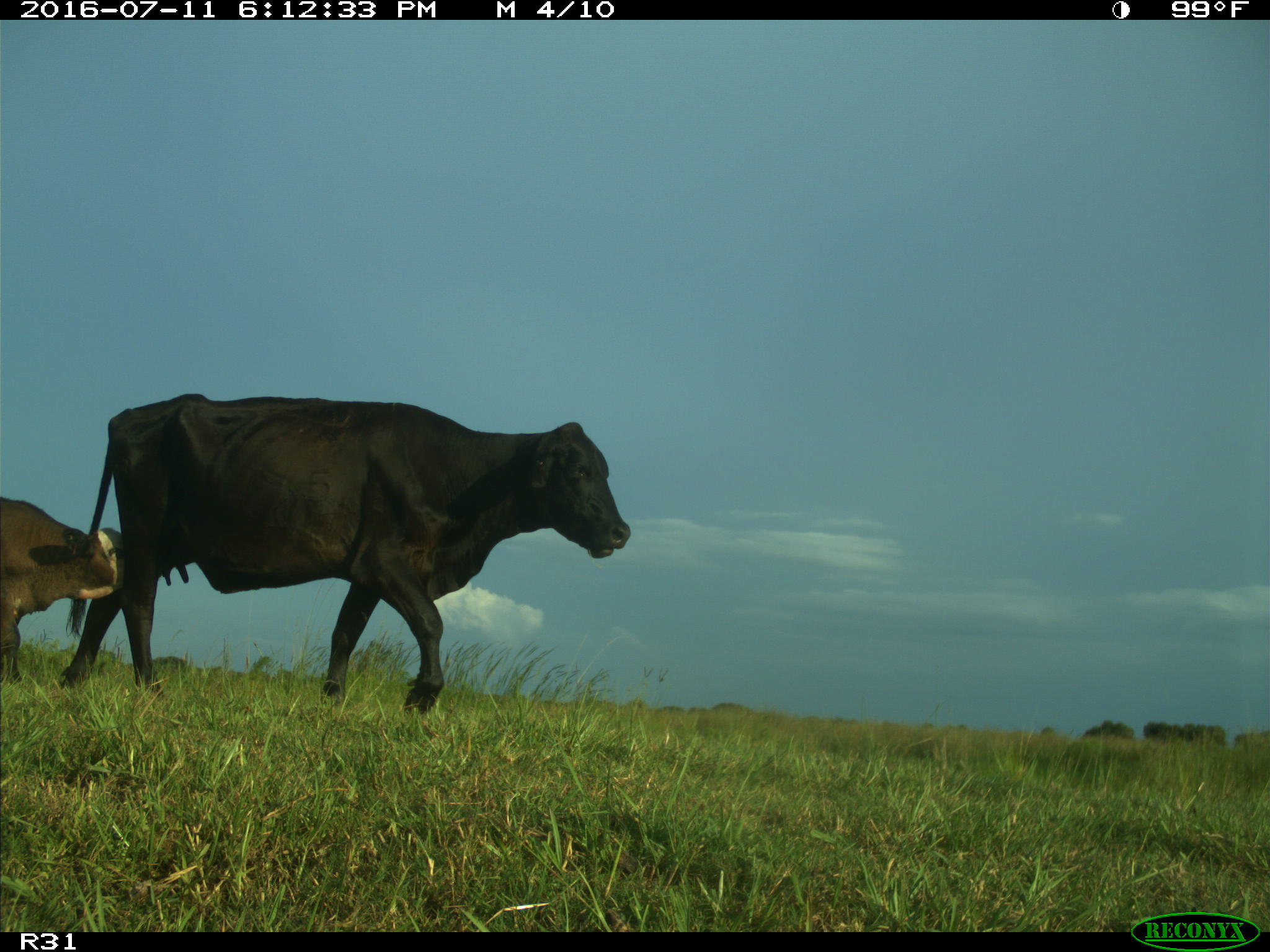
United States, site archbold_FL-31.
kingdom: Animalia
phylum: Chordata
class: Mammalia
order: Artiodactyla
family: Bovidae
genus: Bos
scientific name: Bos taurus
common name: domestic cow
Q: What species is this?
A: Bos taurus (domestic cow).